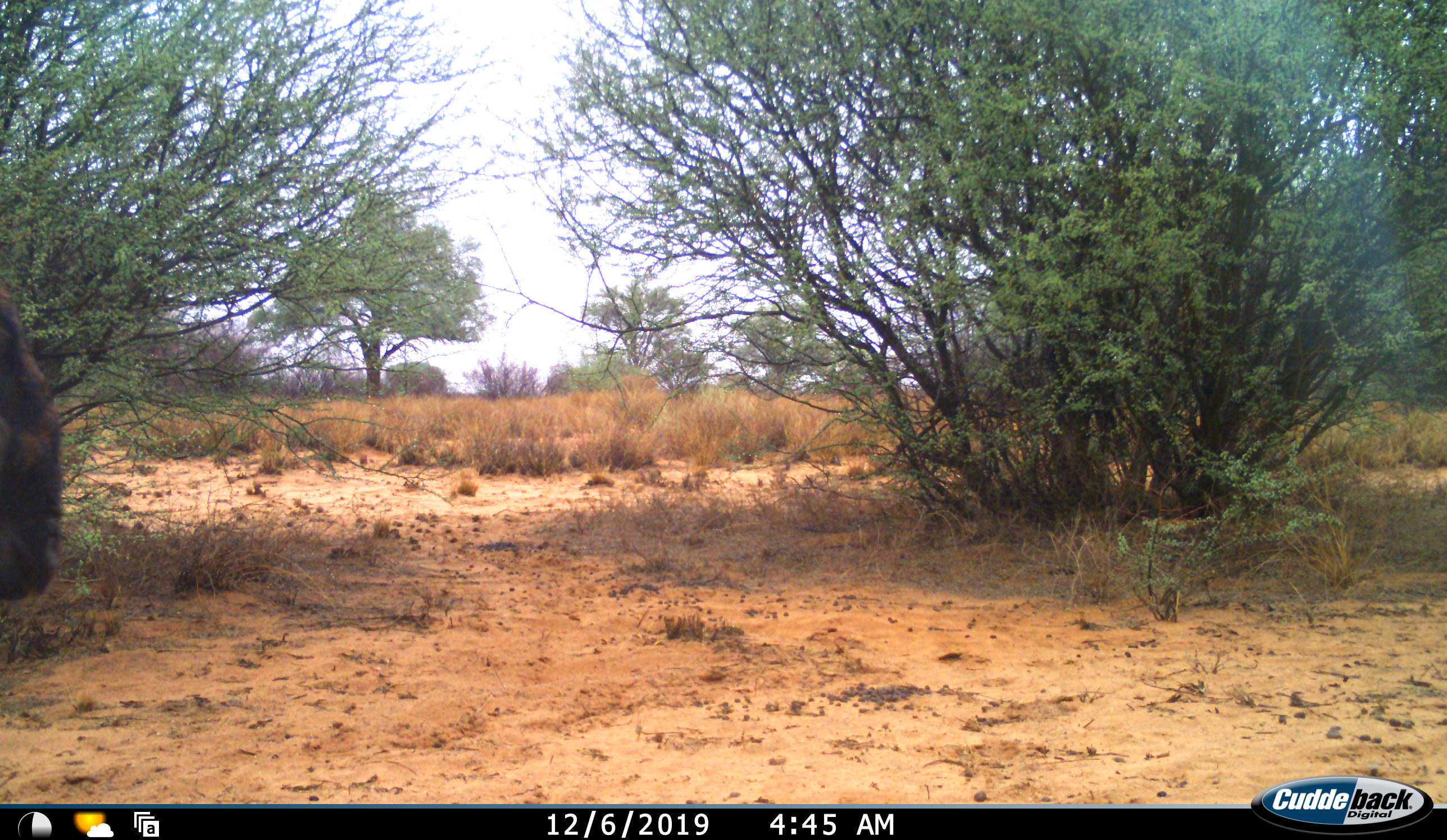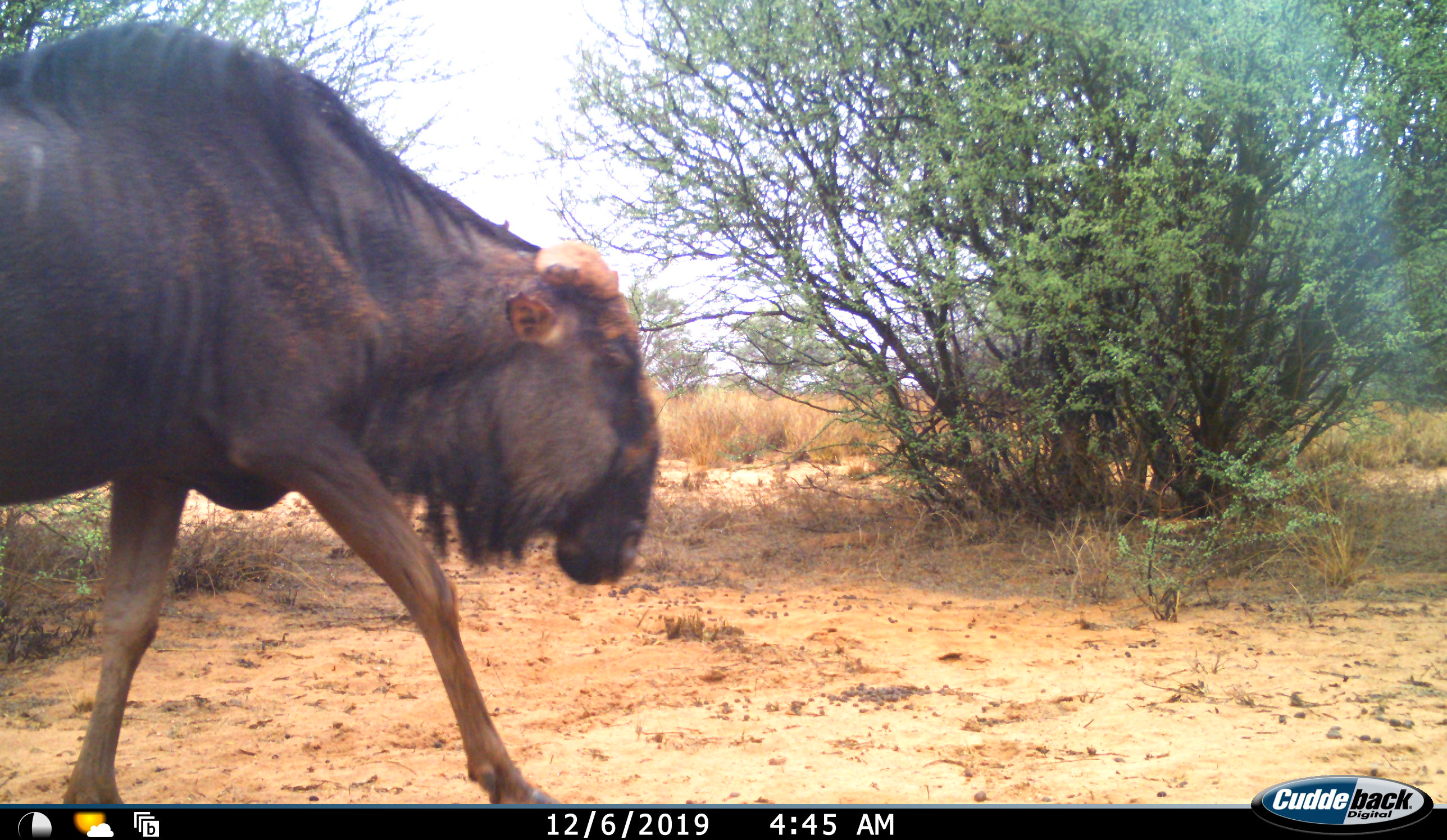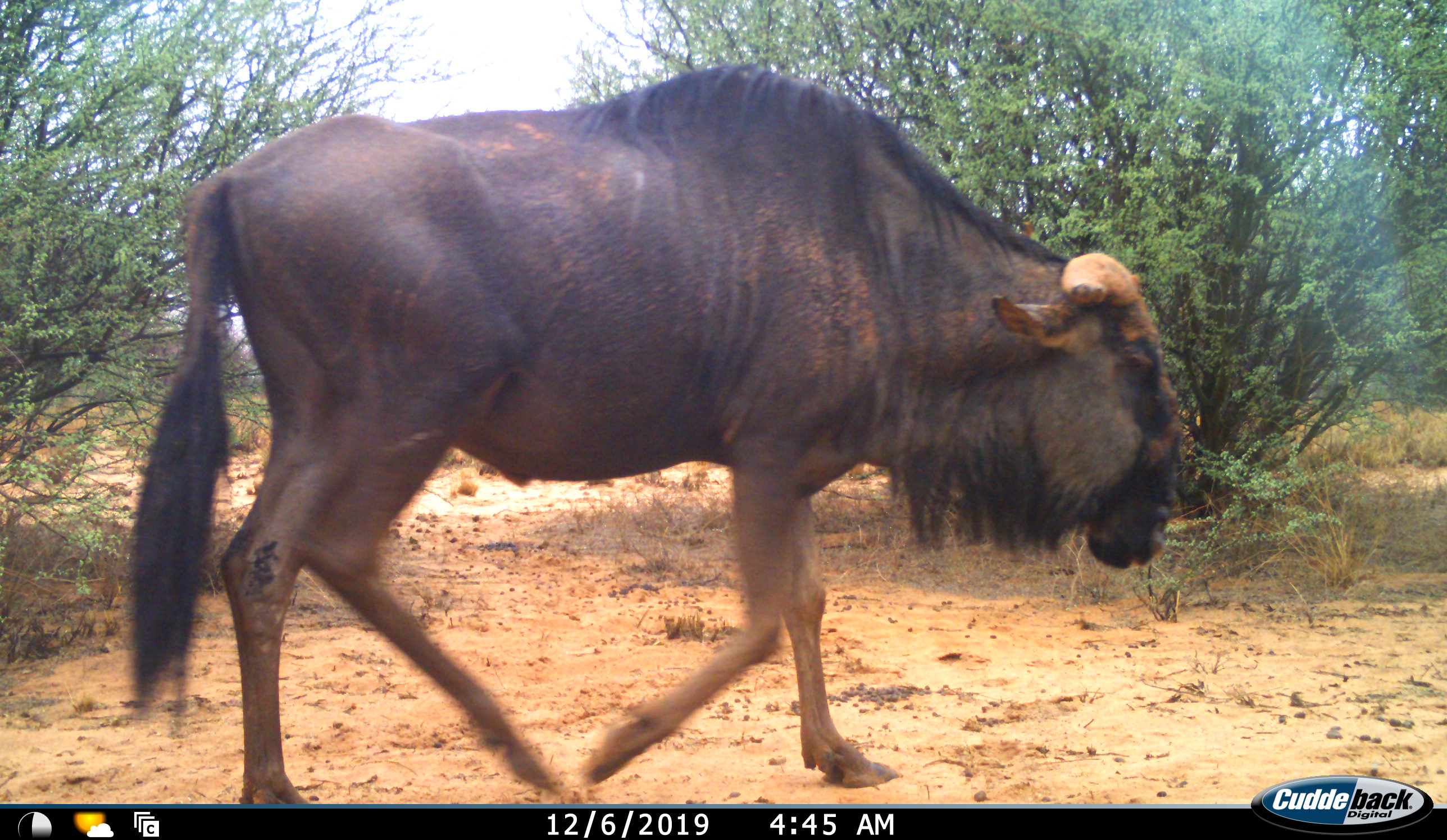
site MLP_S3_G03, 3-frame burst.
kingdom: Animalia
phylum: Chordata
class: Mammalia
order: Artiodactyla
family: Bovidae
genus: Connochaetes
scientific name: Connochaetes taurinus taurinus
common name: blue wildebeest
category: wildebeestblue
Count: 1.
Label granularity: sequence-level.